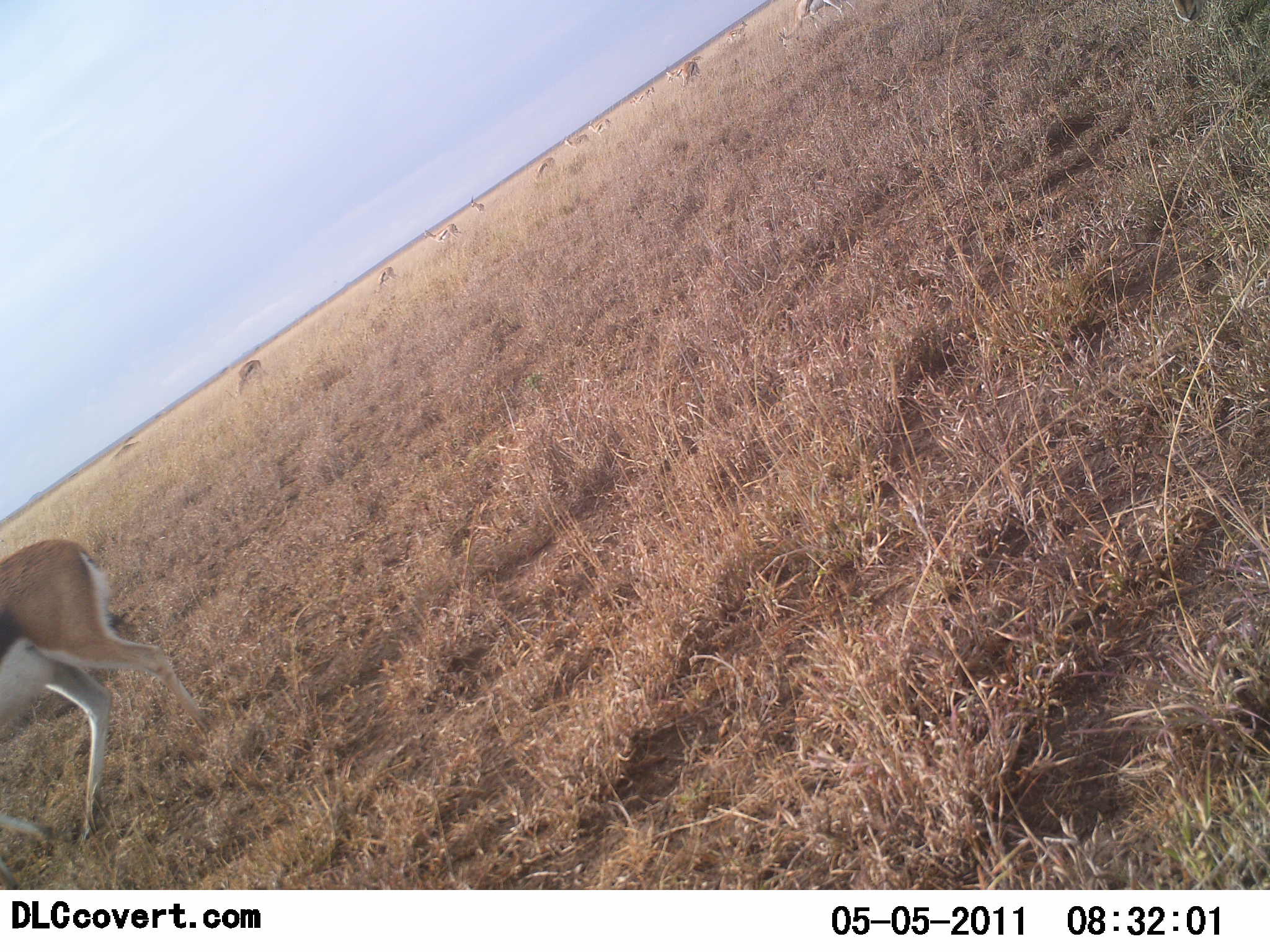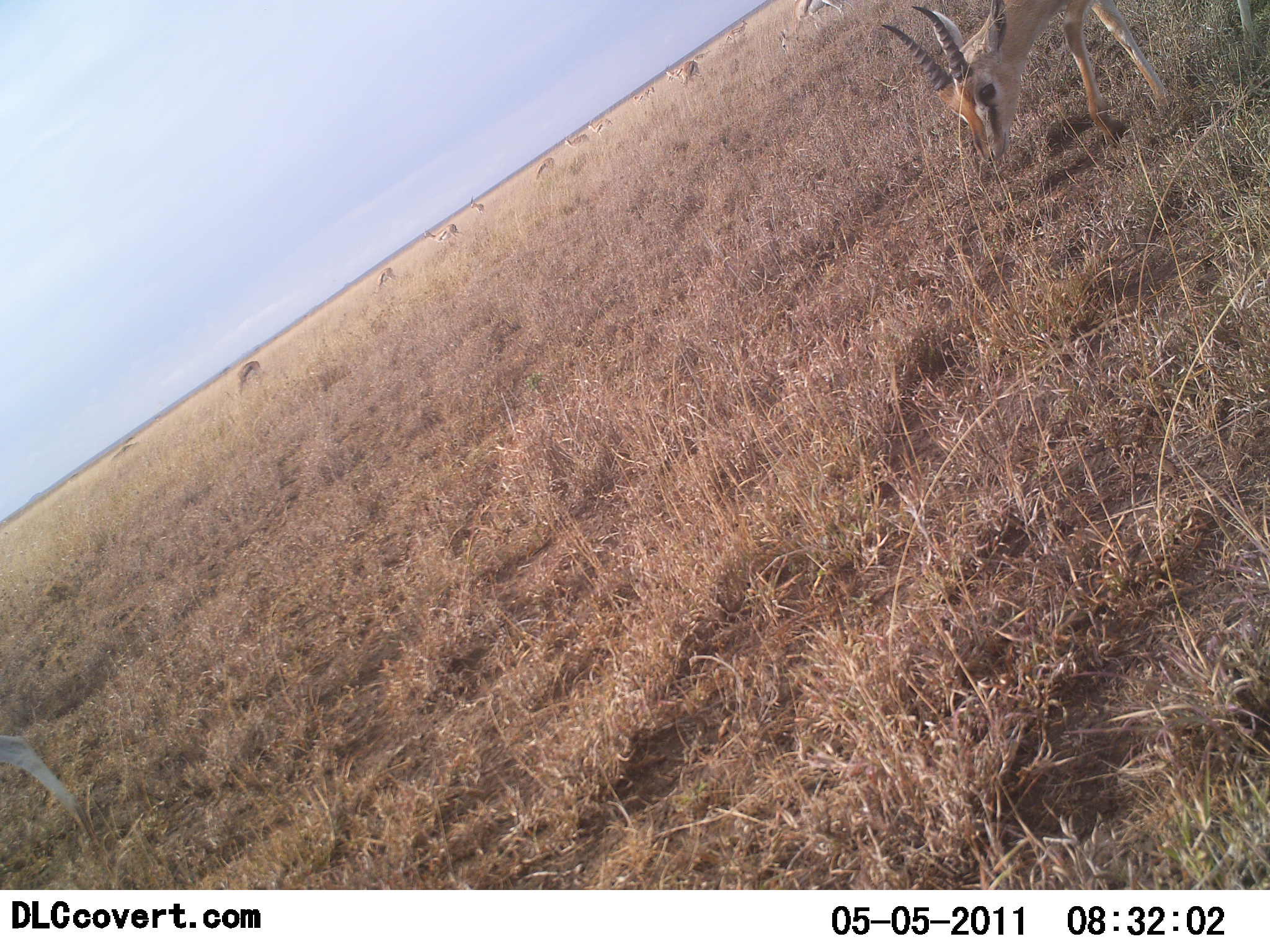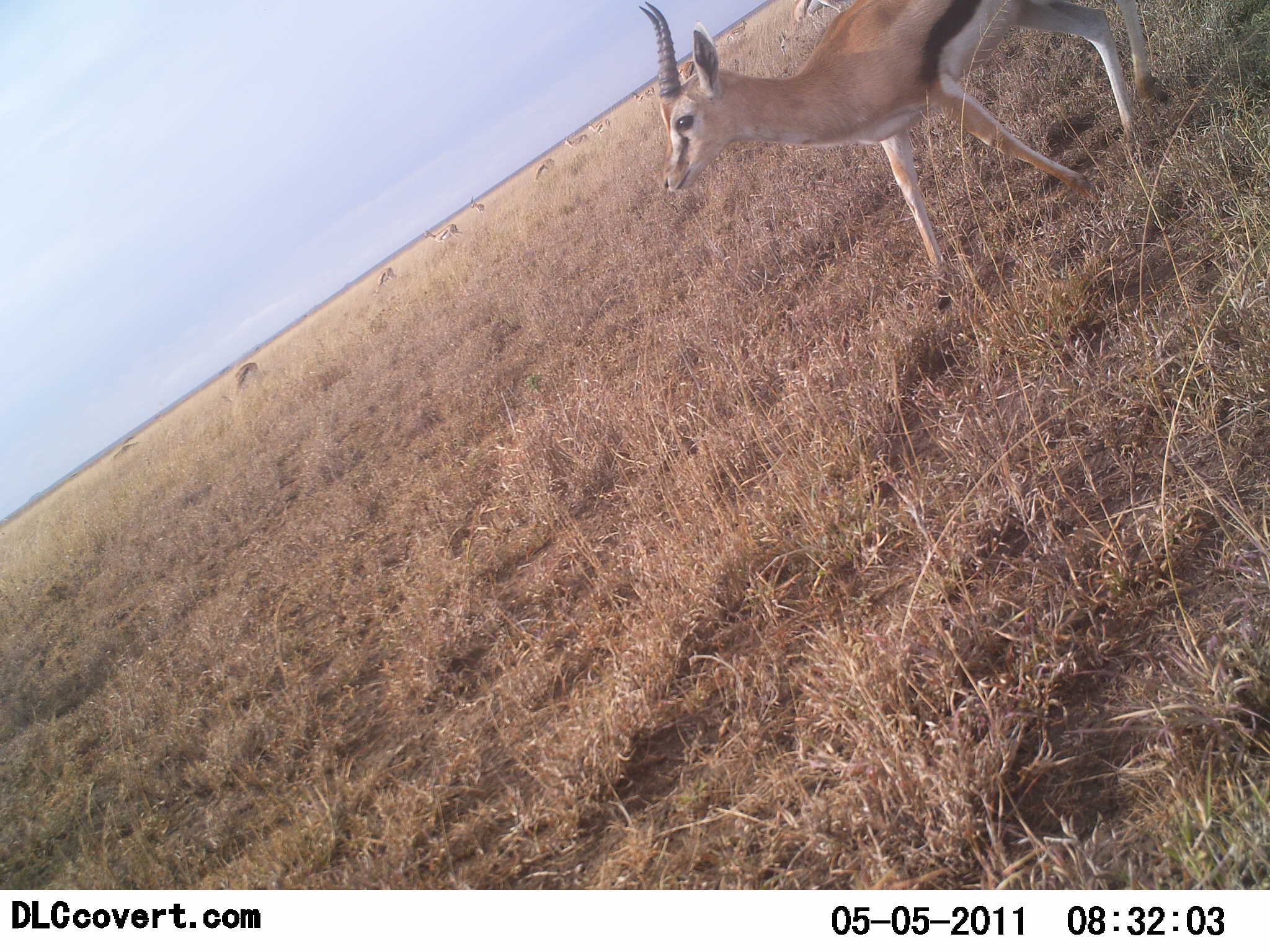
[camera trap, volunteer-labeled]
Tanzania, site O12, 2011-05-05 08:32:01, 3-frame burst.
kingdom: Animalia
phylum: Chordata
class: Mammalia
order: Artiodactyla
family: Bovidae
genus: Eudorcas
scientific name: Eudorcas thomsonii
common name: thomson's gazelle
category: gazellethomsons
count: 11-50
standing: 36%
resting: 0%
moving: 73%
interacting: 0%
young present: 0%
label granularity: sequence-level